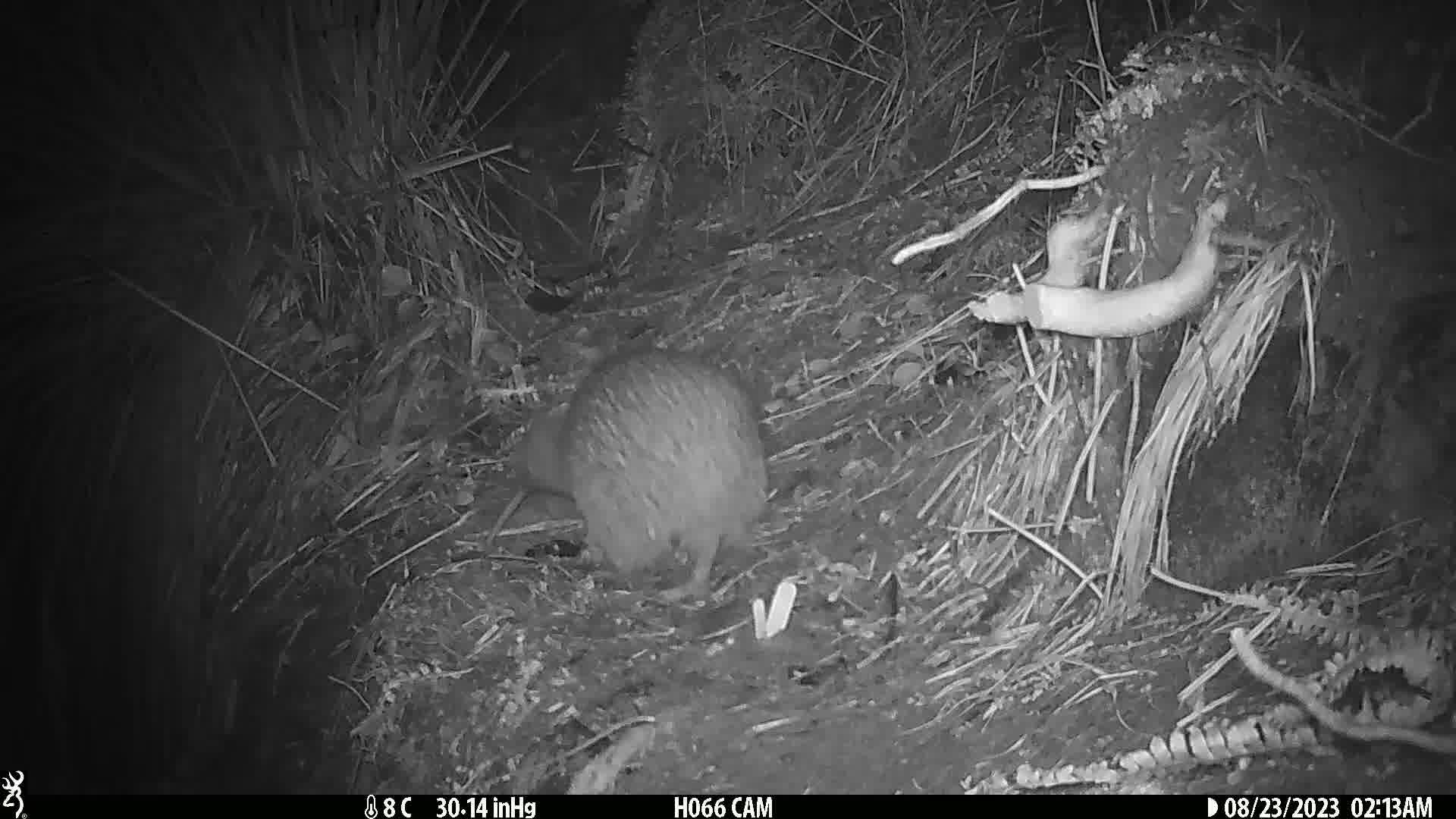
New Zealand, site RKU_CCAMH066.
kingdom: Animalia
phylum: Chordata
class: Aves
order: Apterygiformes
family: Apterygidae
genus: Apteryx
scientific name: Apteryx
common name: kiwi